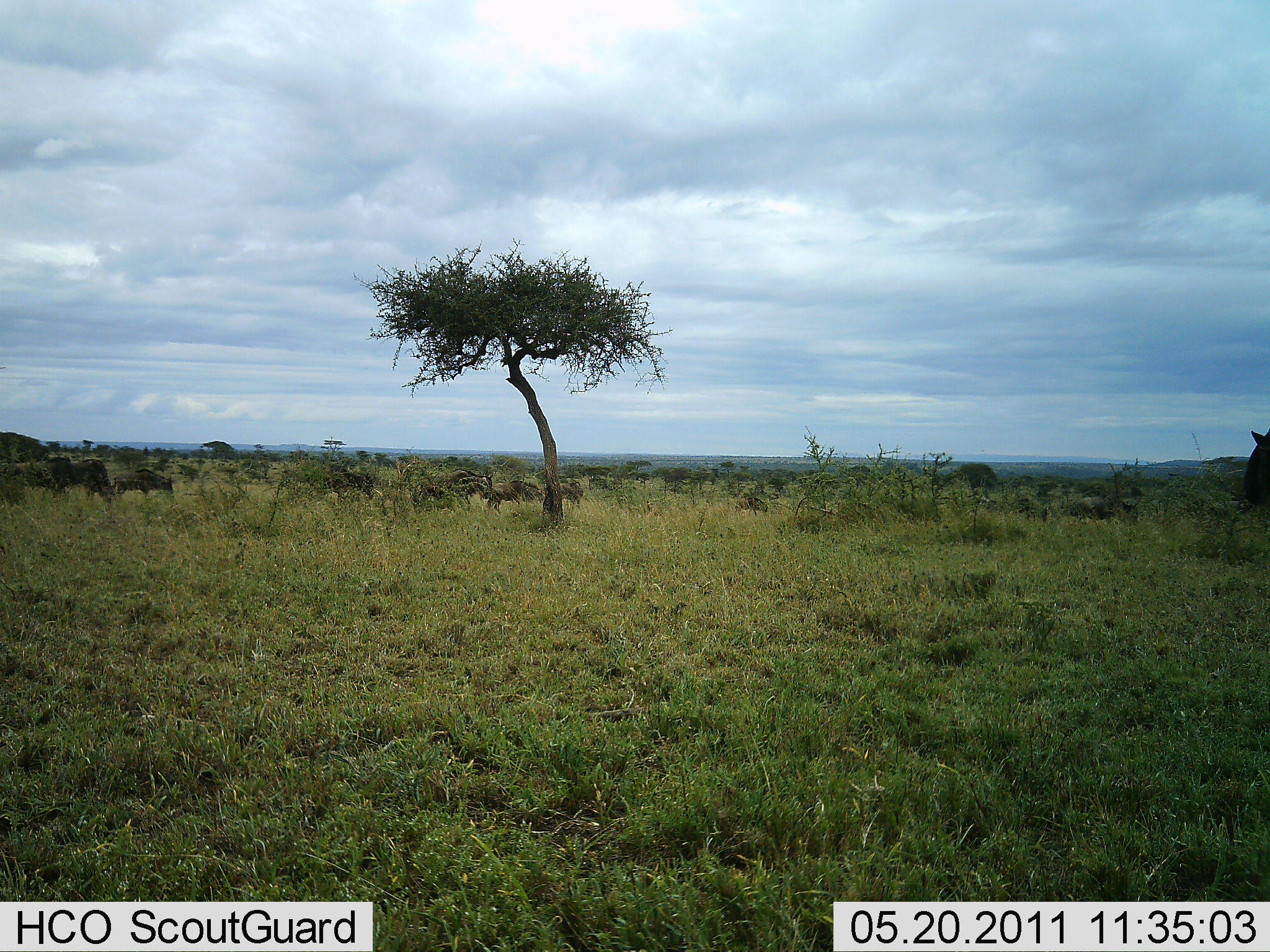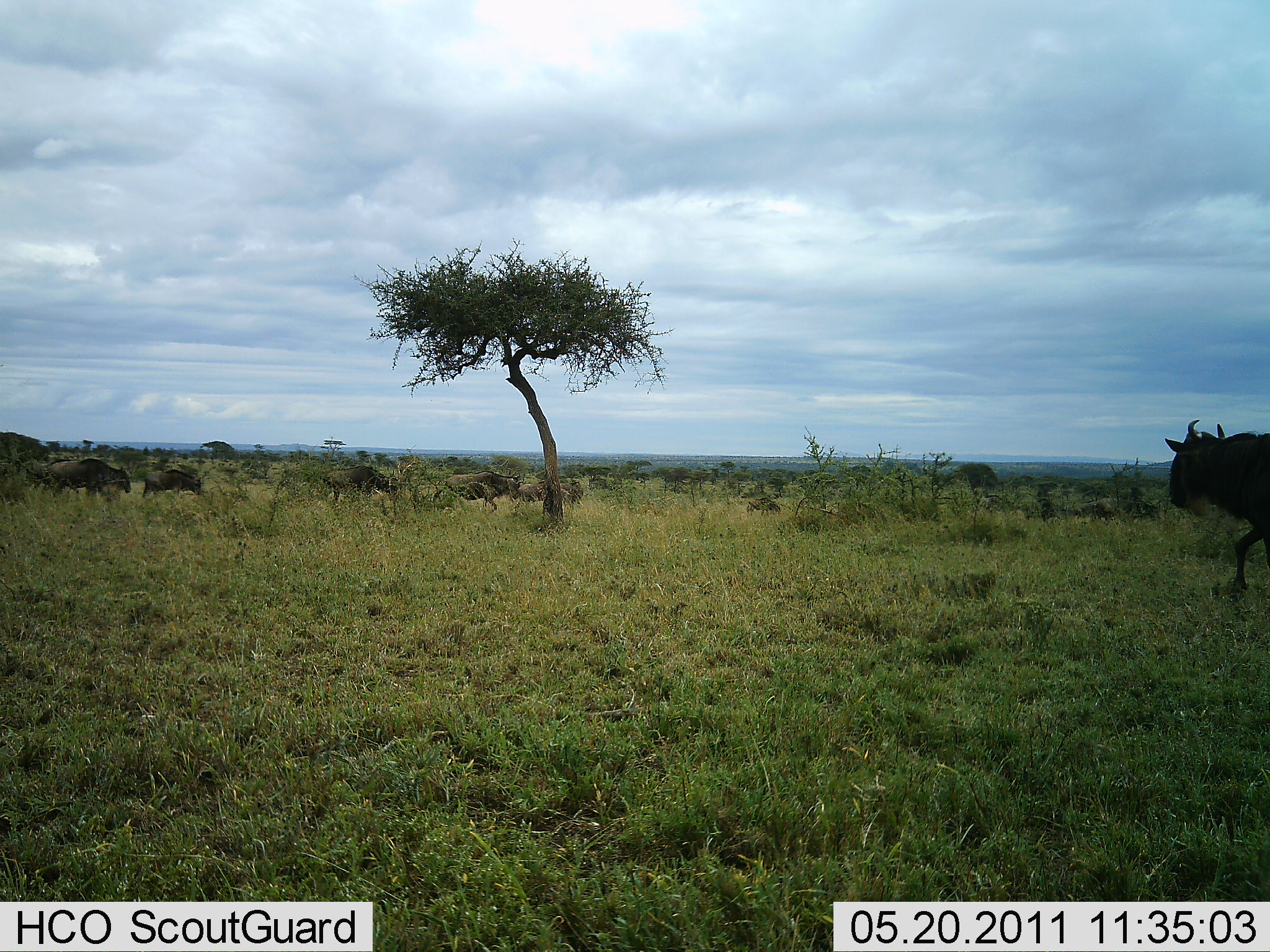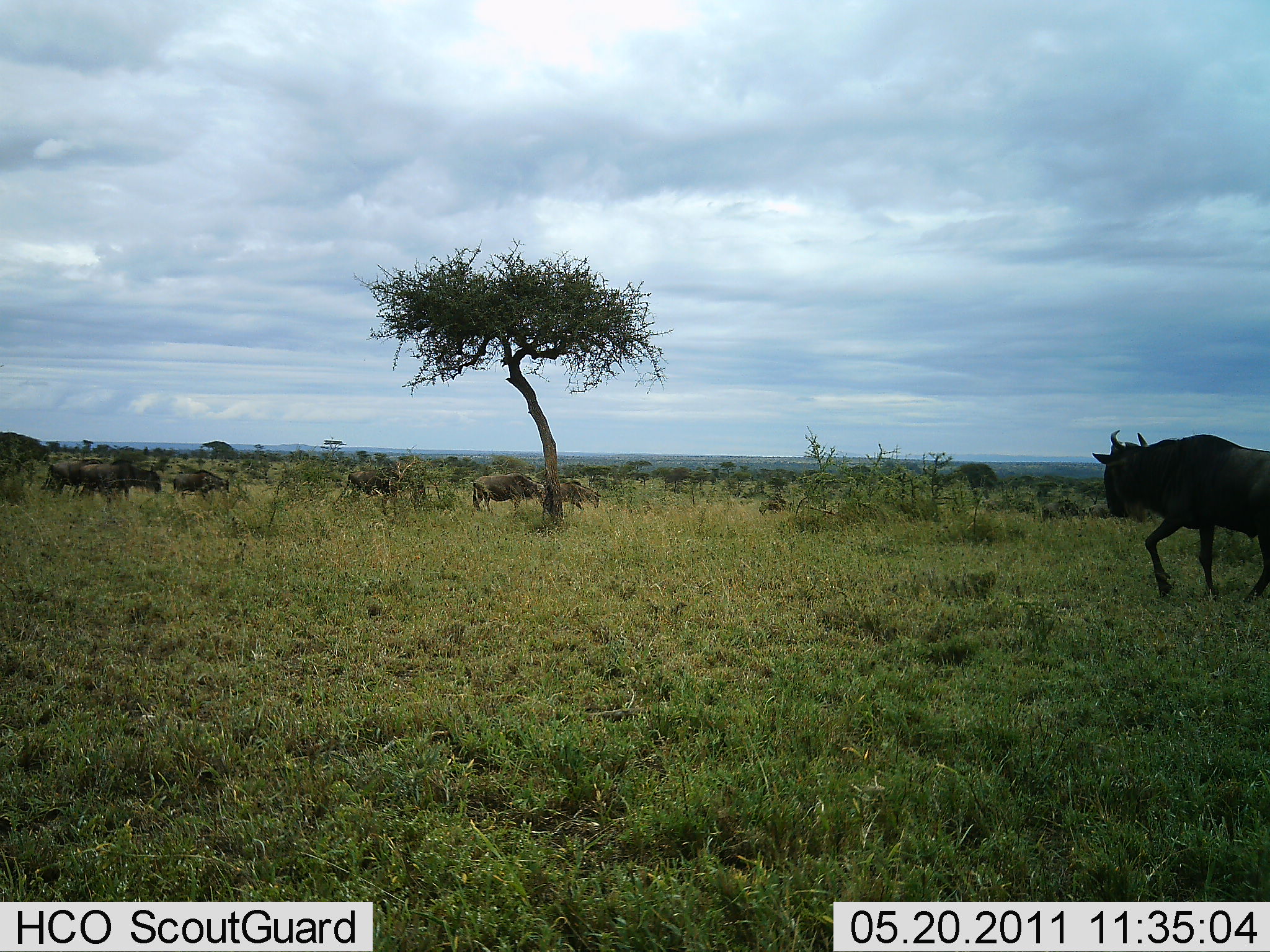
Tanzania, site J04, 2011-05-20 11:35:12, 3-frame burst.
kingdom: Animalia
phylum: Chordata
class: Mammalia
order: Artiodactyla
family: Bovidae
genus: Connochaetes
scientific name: Connochaetes taurinus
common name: blue wildebeest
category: wildebeest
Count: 11-50.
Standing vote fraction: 40%.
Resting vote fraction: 0%.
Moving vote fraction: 80%.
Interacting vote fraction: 0%.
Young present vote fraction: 0%.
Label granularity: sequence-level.